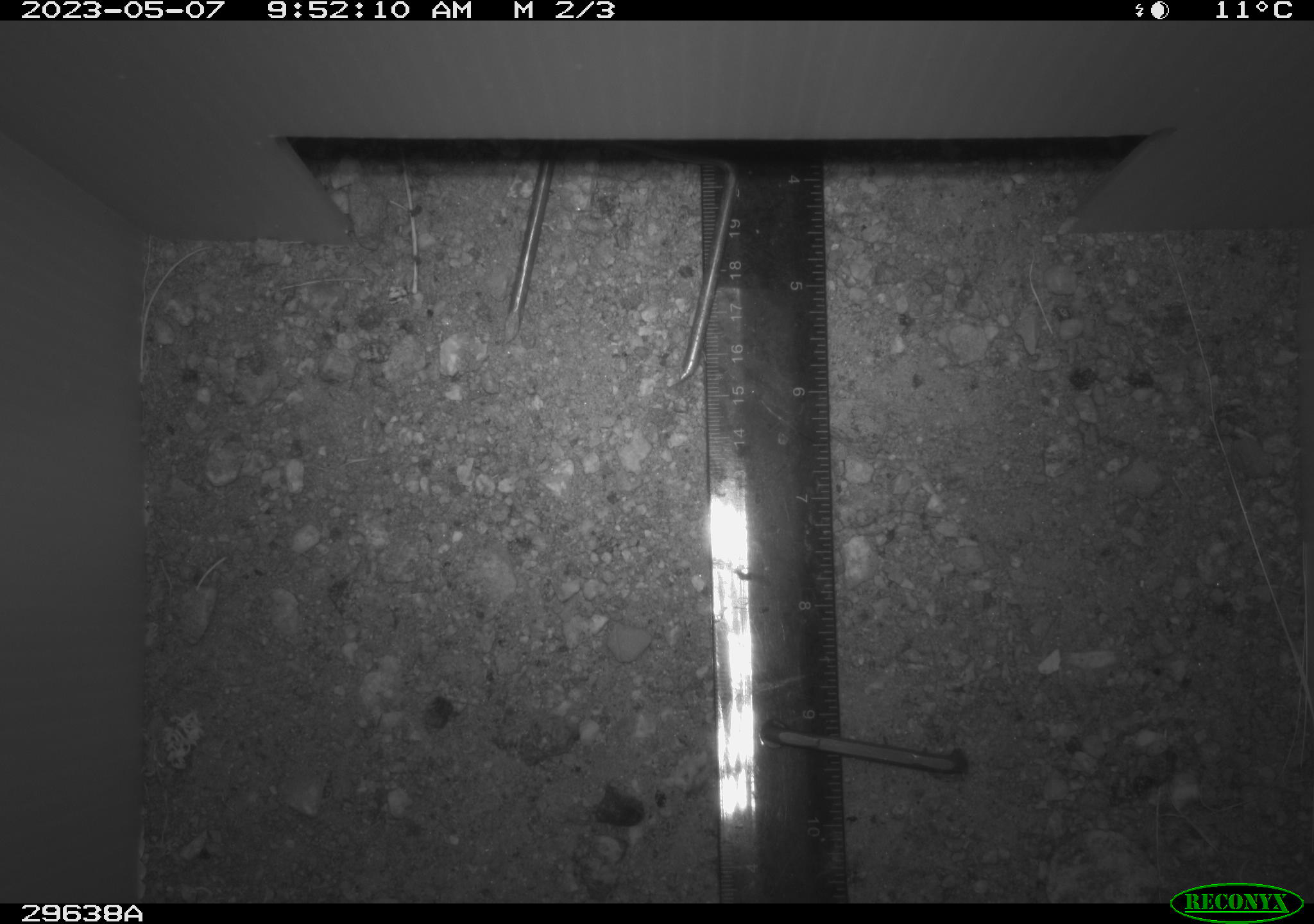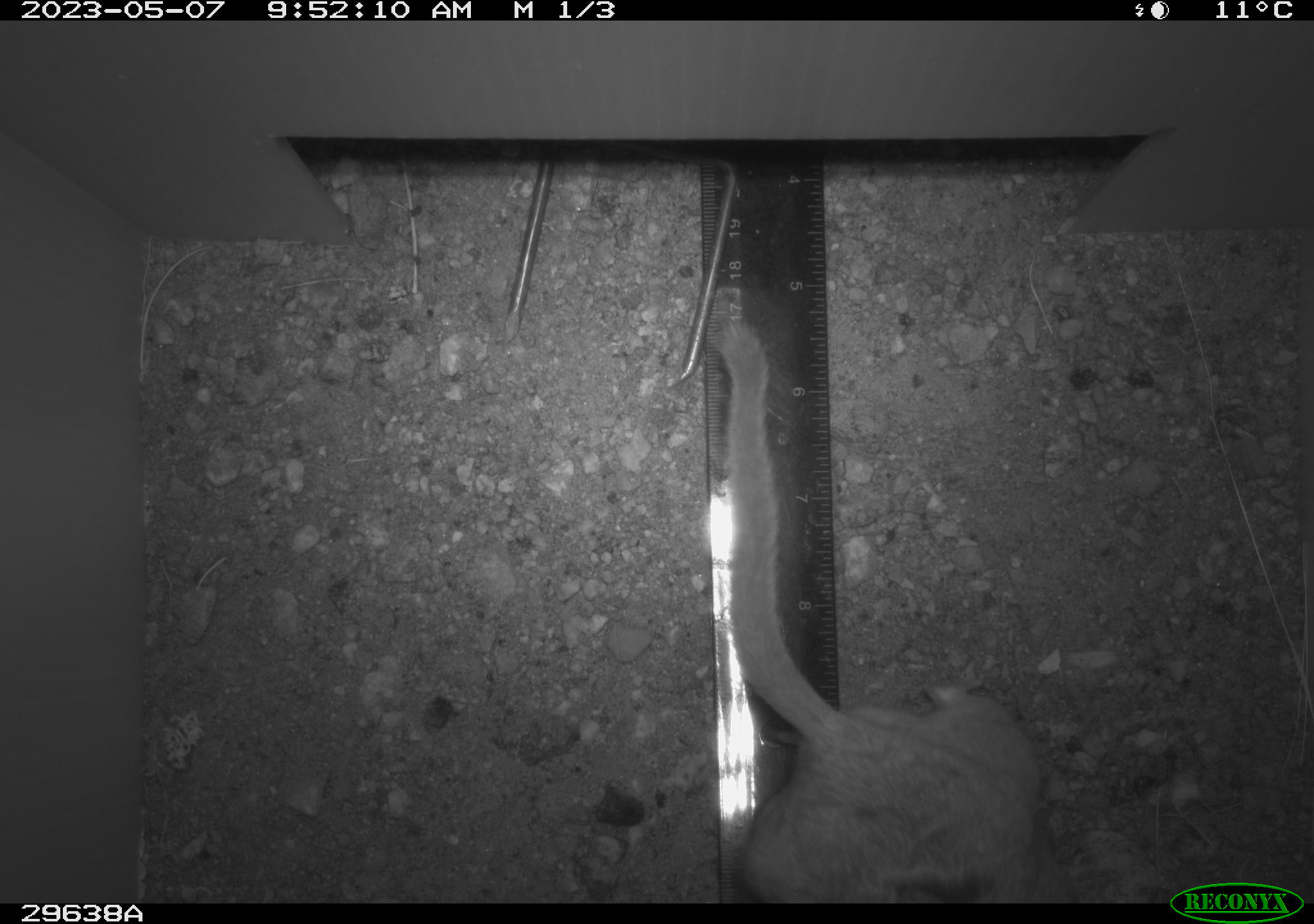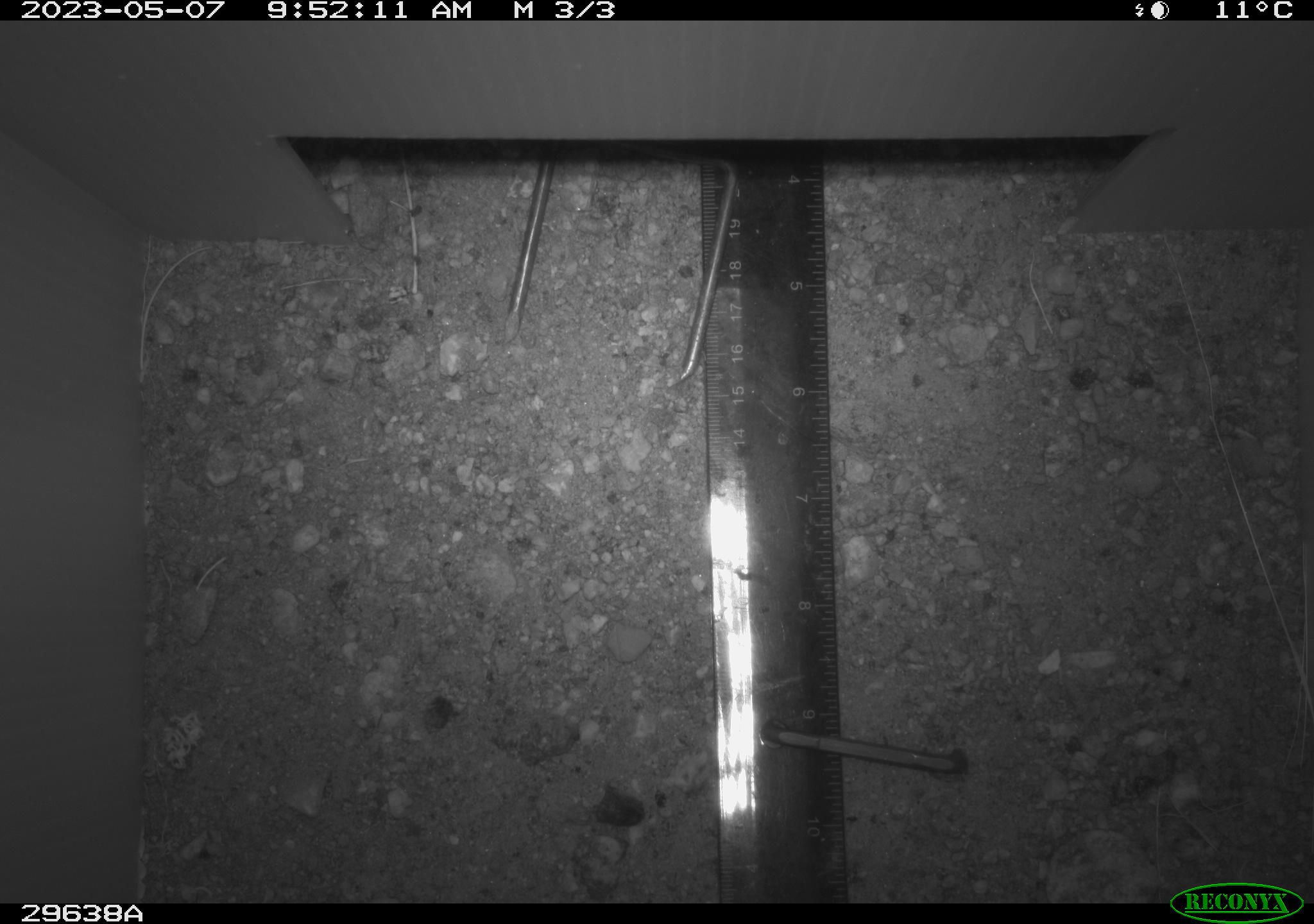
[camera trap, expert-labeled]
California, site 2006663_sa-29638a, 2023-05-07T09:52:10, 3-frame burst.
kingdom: Animalia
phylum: Chordata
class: Mammalia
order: Rodentia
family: Cricetidae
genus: Neotoma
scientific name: Neotoma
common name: pack rat or woodrat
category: neotoma species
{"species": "neotoma species (pack rat or woodrat) (Neotoma)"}